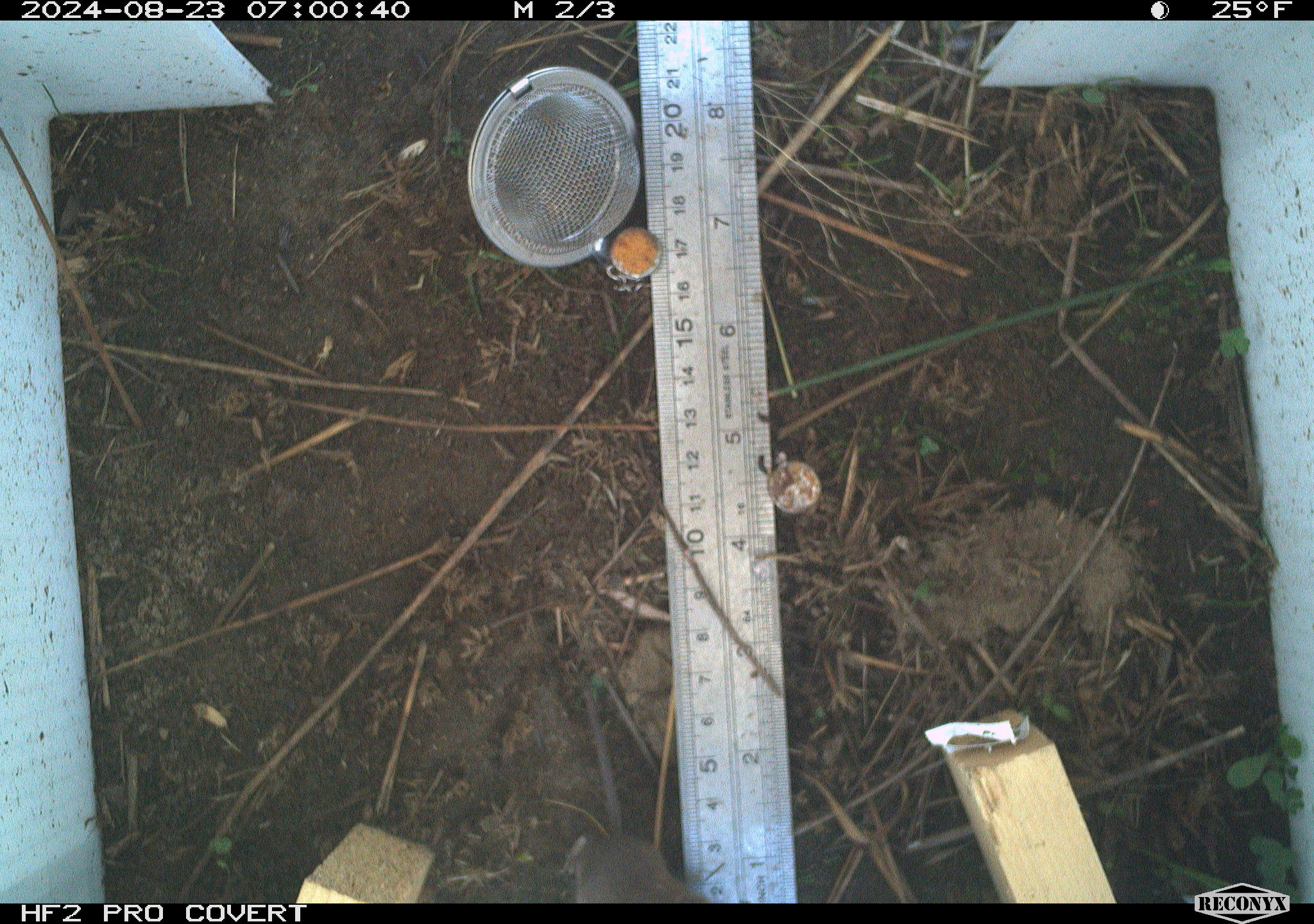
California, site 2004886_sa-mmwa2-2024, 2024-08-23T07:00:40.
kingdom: Animalia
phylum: Chordata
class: Mammalia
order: Eulipotyphla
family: Soricidae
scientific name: Soricidae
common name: shrews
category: soricidae family